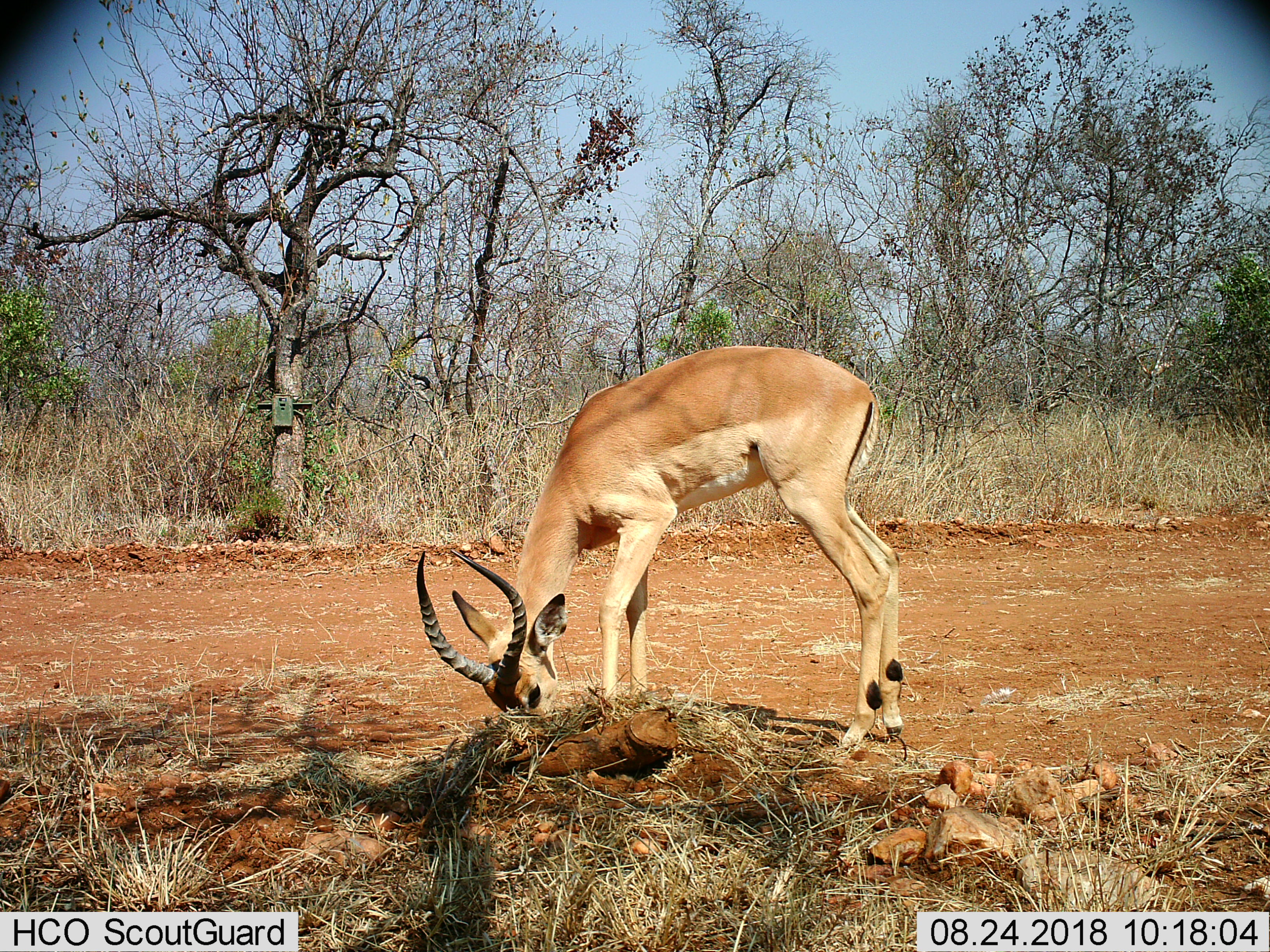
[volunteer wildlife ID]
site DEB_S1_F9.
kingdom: Animalia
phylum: Chordata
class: Mammalia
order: Artiodactyla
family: Bovidae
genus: Aepyceros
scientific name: Aepyceros melampus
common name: impala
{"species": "impala (Aepyceros melampus)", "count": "1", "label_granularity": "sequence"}